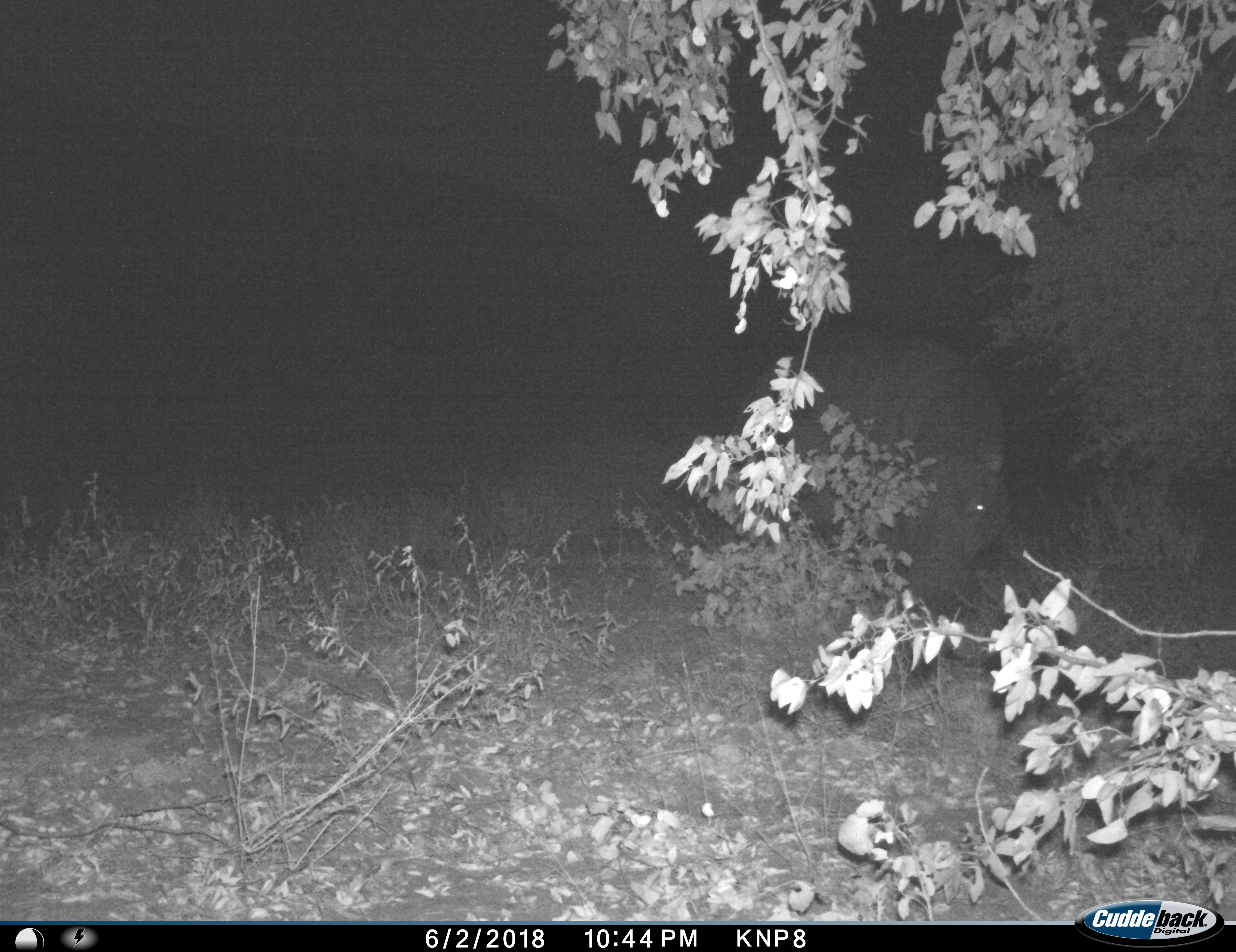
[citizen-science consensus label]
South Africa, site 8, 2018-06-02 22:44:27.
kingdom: Animalia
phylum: Chordata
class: Mammalia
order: Artiodactyla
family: Hippopotamidae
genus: Hippopotamus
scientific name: Hippopotamus amphibius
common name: hippopotamus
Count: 1.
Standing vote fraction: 25%.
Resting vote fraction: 0%.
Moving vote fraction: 38%.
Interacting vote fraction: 0%.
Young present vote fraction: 0%.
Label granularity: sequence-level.